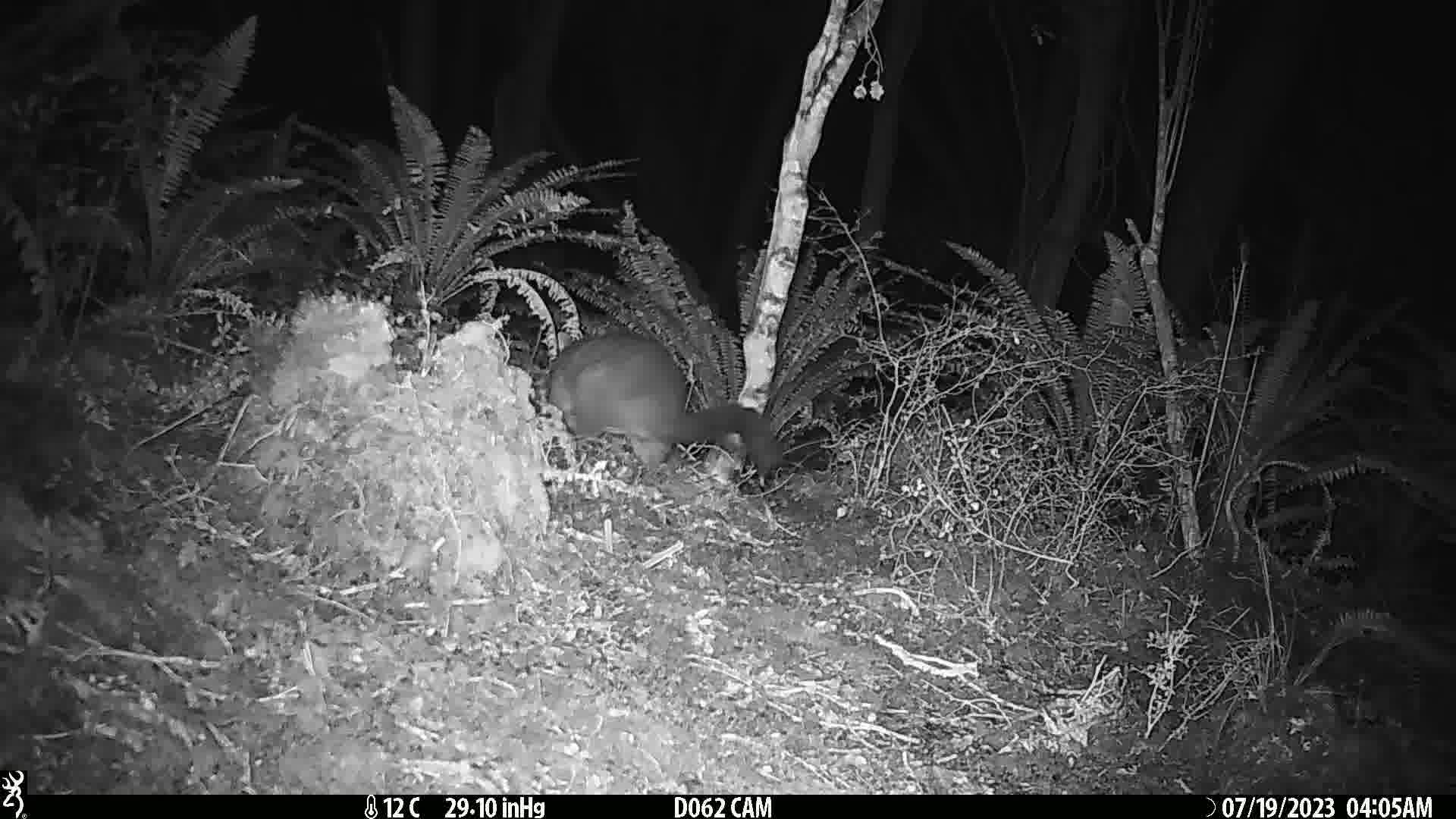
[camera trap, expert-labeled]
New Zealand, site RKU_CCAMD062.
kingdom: Animalia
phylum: Chordata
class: Mammalia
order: Diprotodontia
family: Phalangeridae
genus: Trichosurus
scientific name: Trichosurus vulpecula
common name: common brushtail possum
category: possum